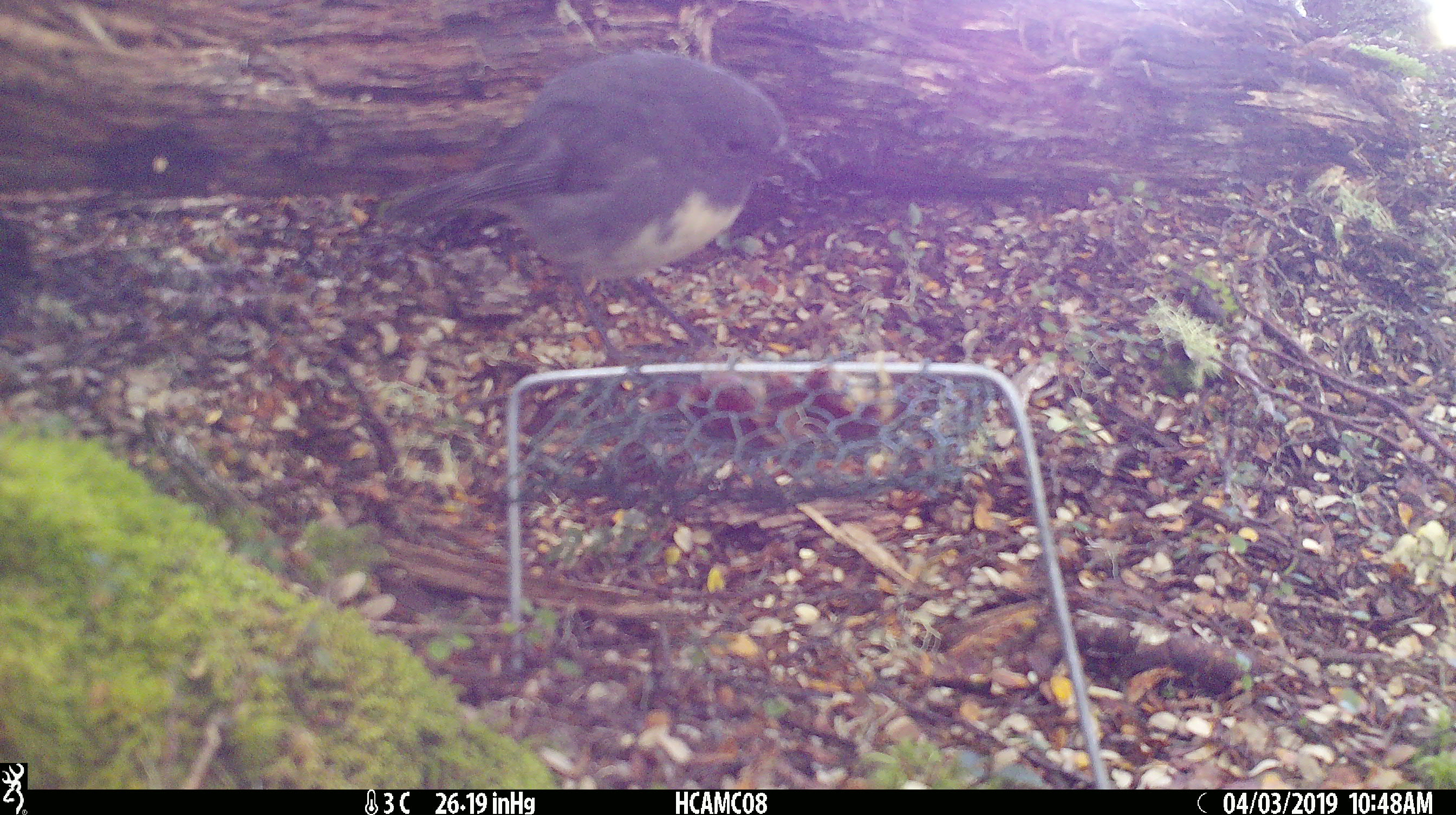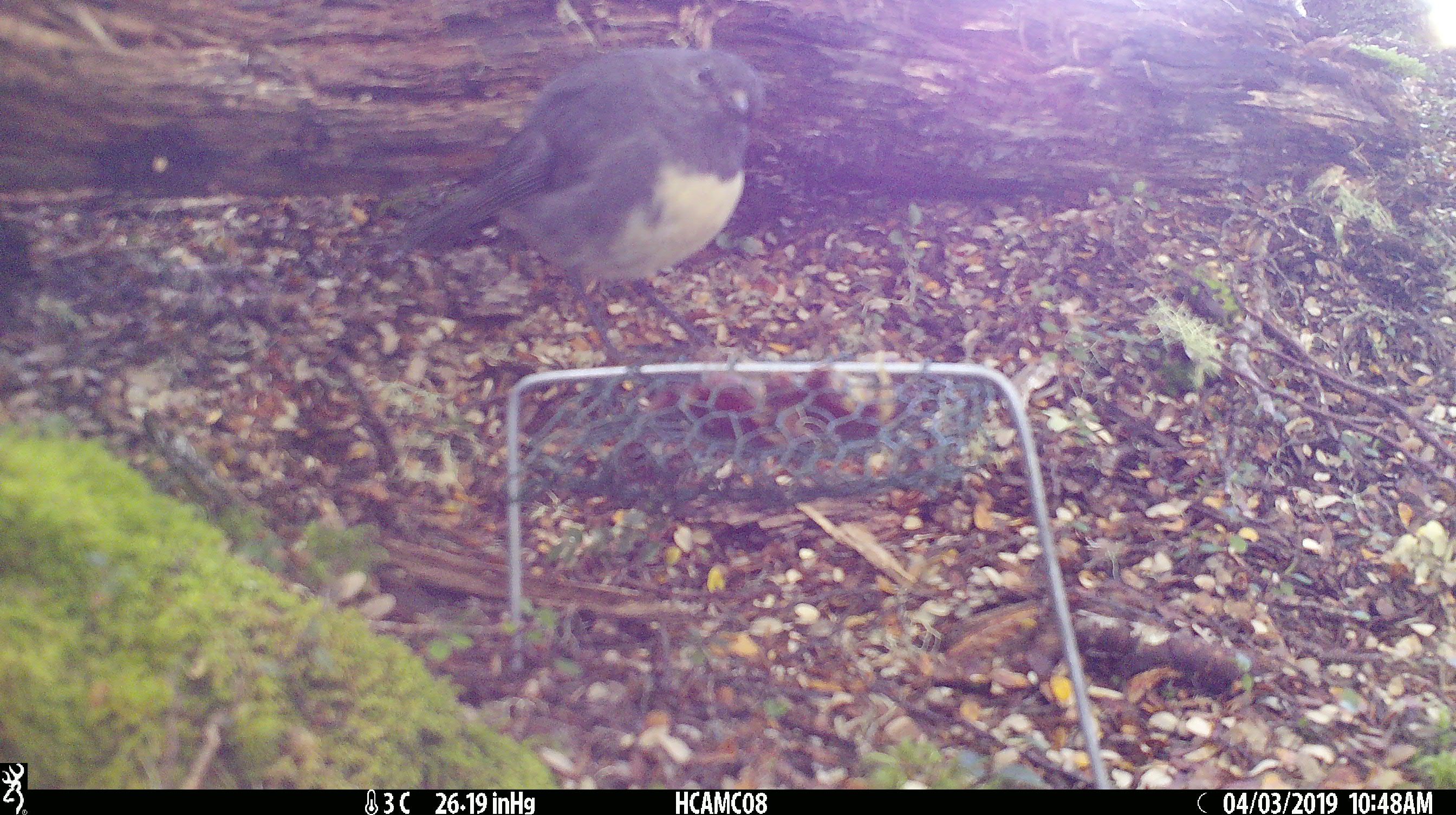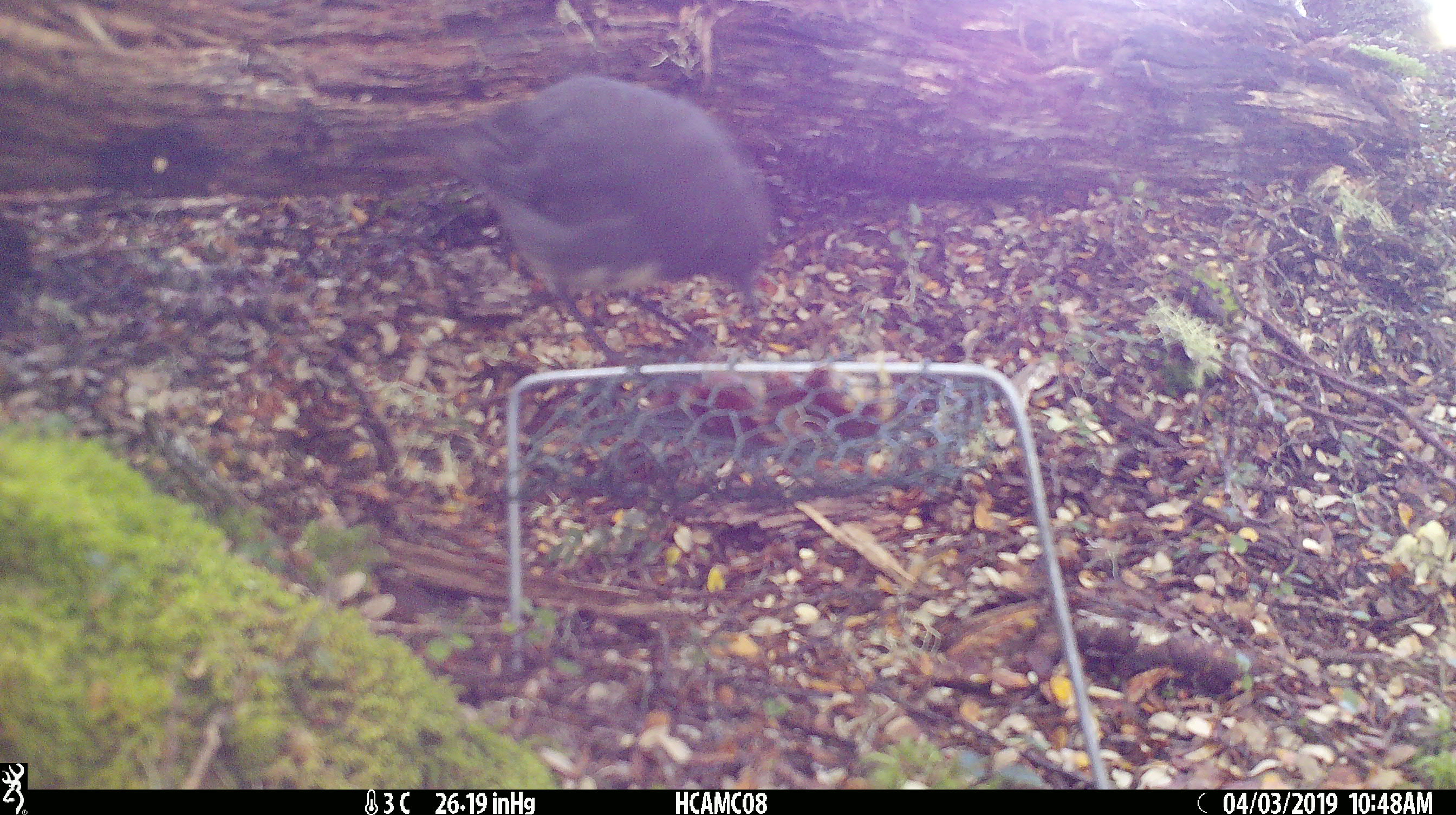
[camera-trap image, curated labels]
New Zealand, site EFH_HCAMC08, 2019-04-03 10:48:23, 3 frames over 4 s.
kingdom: Animalia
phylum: Chordata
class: Aves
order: Passeriformes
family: Petroicidae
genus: Petroica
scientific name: Petroica australis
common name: new zealand robin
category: robin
Robin (new zealand robin) (Petroica australis).